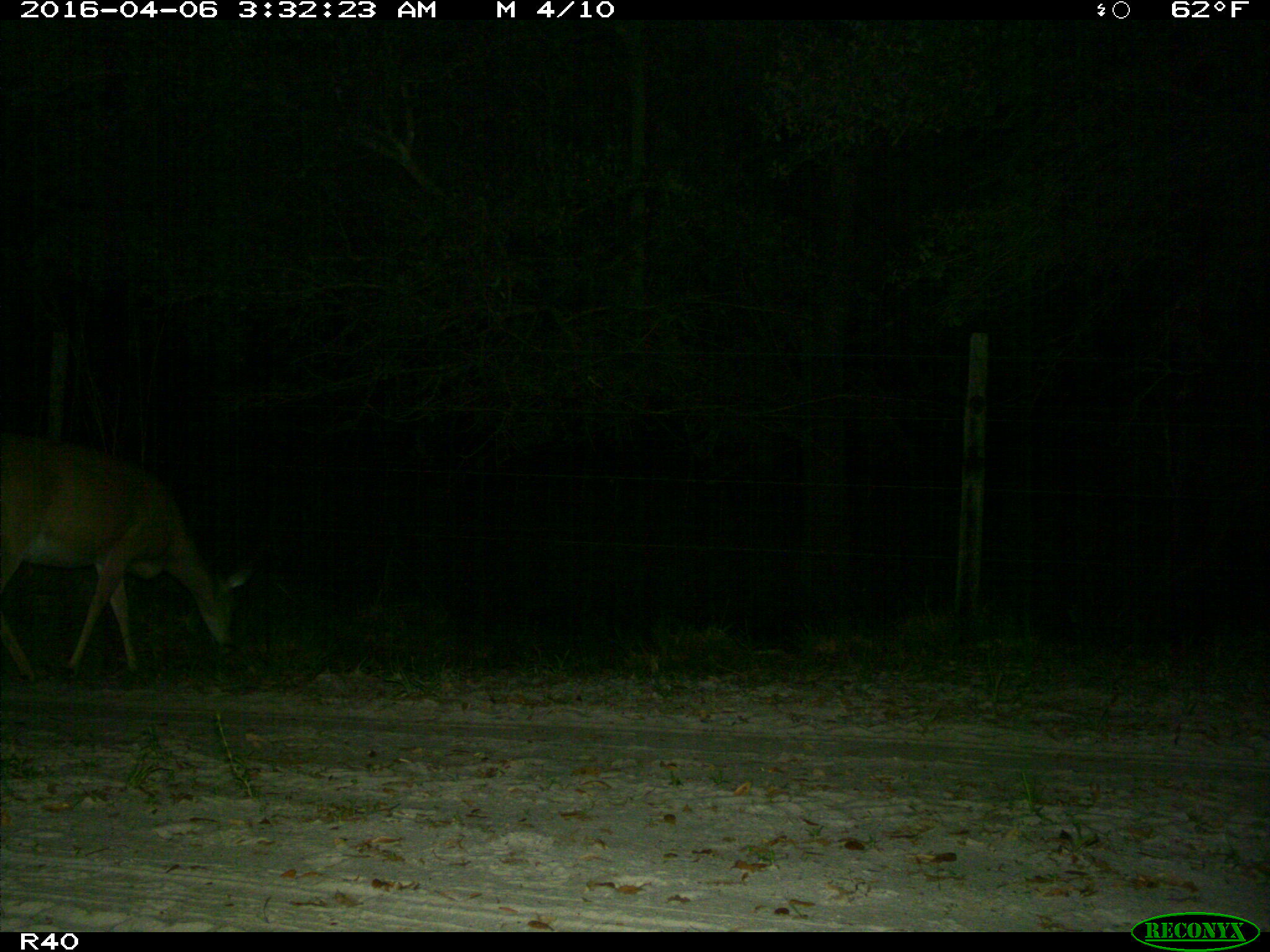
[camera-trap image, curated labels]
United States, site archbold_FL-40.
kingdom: Animalia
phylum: Chordata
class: Mammalia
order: Artiodactyla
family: Cervidae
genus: Odocoileus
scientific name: Odocoileus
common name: deer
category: unidentified deer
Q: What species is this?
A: Unidentified deer (deer) (Odocoileus).